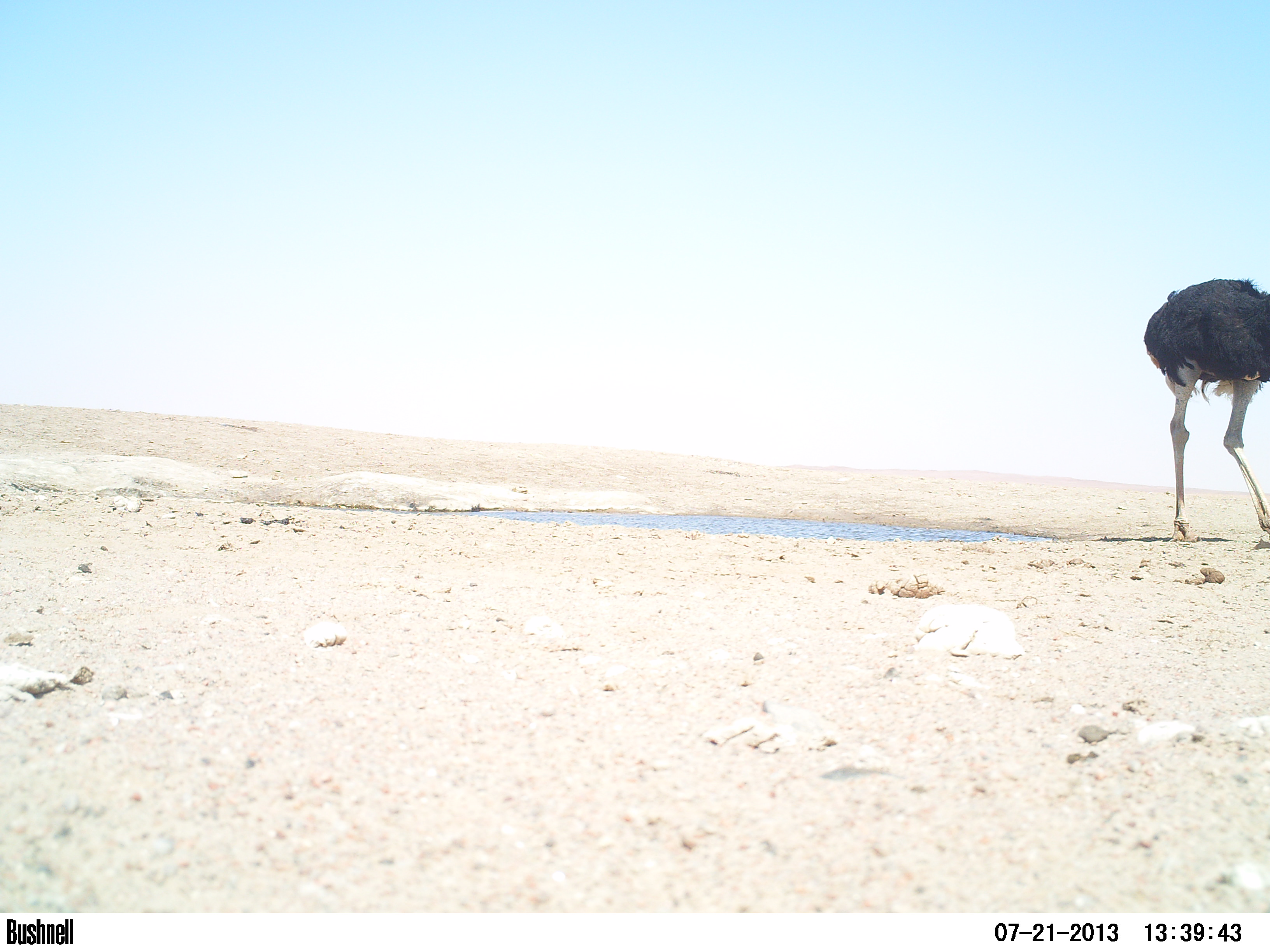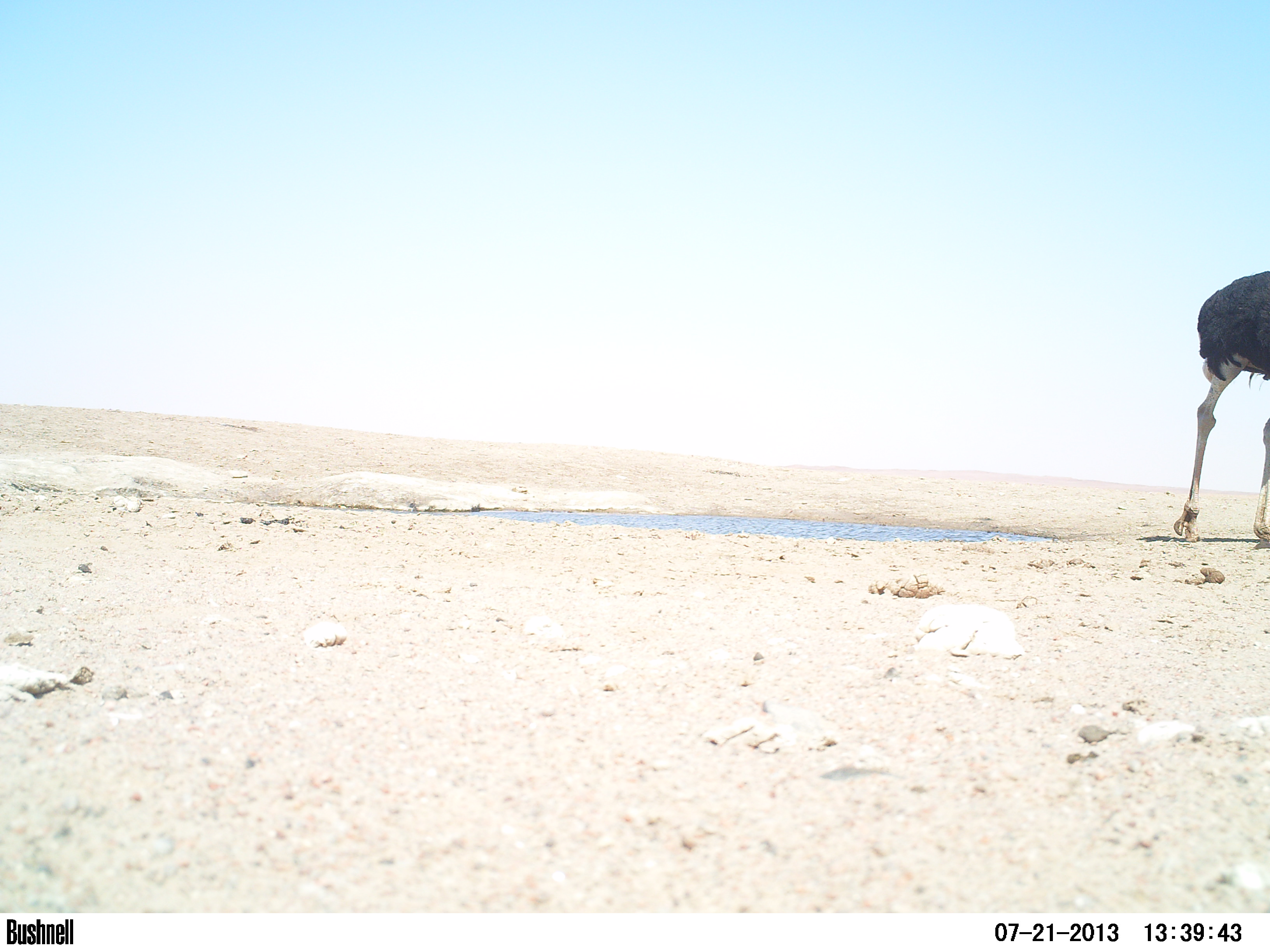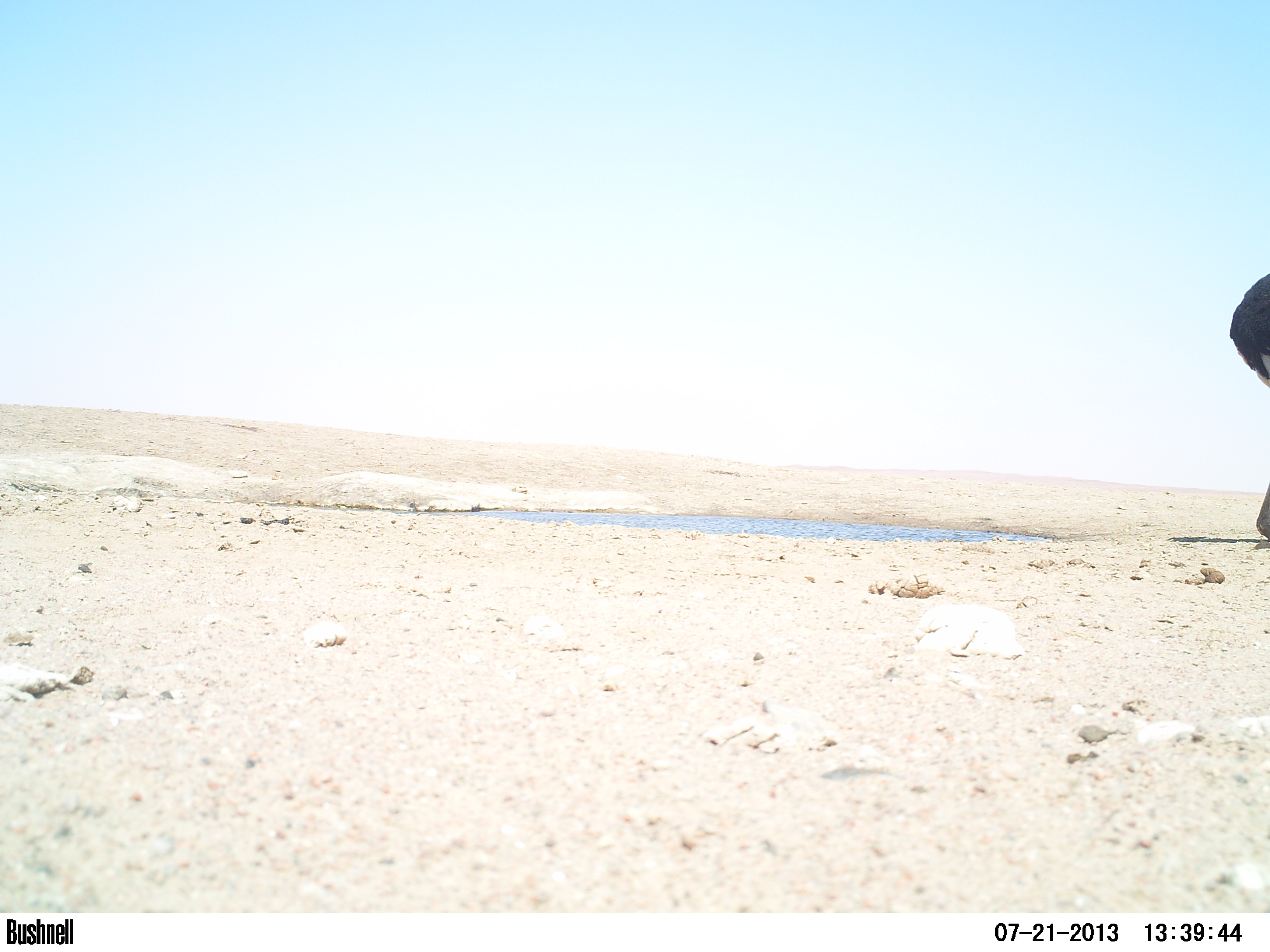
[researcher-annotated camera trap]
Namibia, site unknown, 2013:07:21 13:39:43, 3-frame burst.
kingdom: Animalia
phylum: Chordata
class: Aves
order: Struthioniformes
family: Struthionidae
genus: Struthio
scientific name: Struthio camelus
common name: common ostrich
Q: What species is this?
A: Struthio camelus (common ostrich).